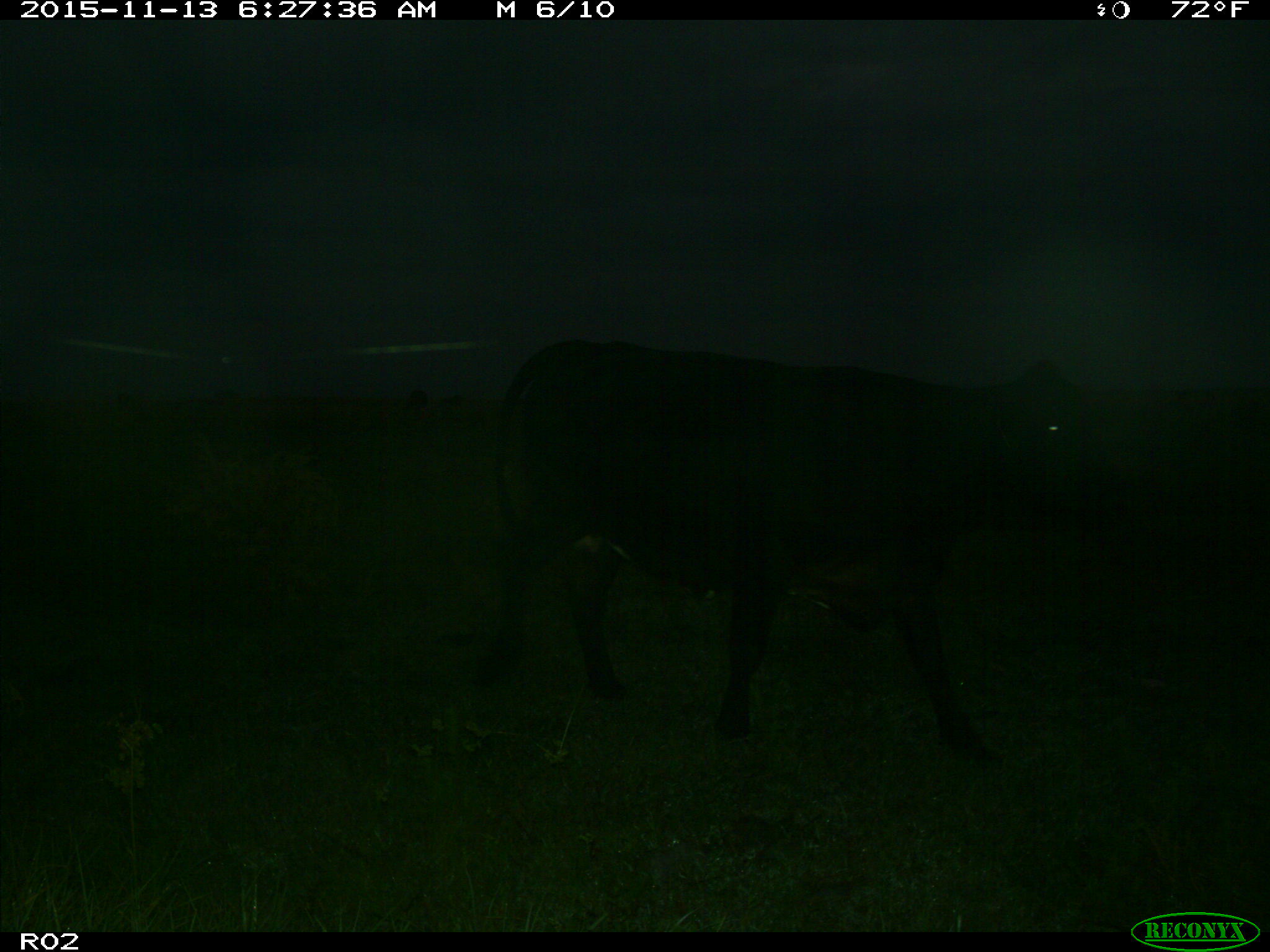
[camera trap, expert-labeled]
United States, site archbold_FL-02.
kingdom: Animalia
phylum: Chordata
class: Mammalia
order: Artiodactyla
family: Bovidae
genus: Bos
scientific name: Bos taurus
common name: domestic cow